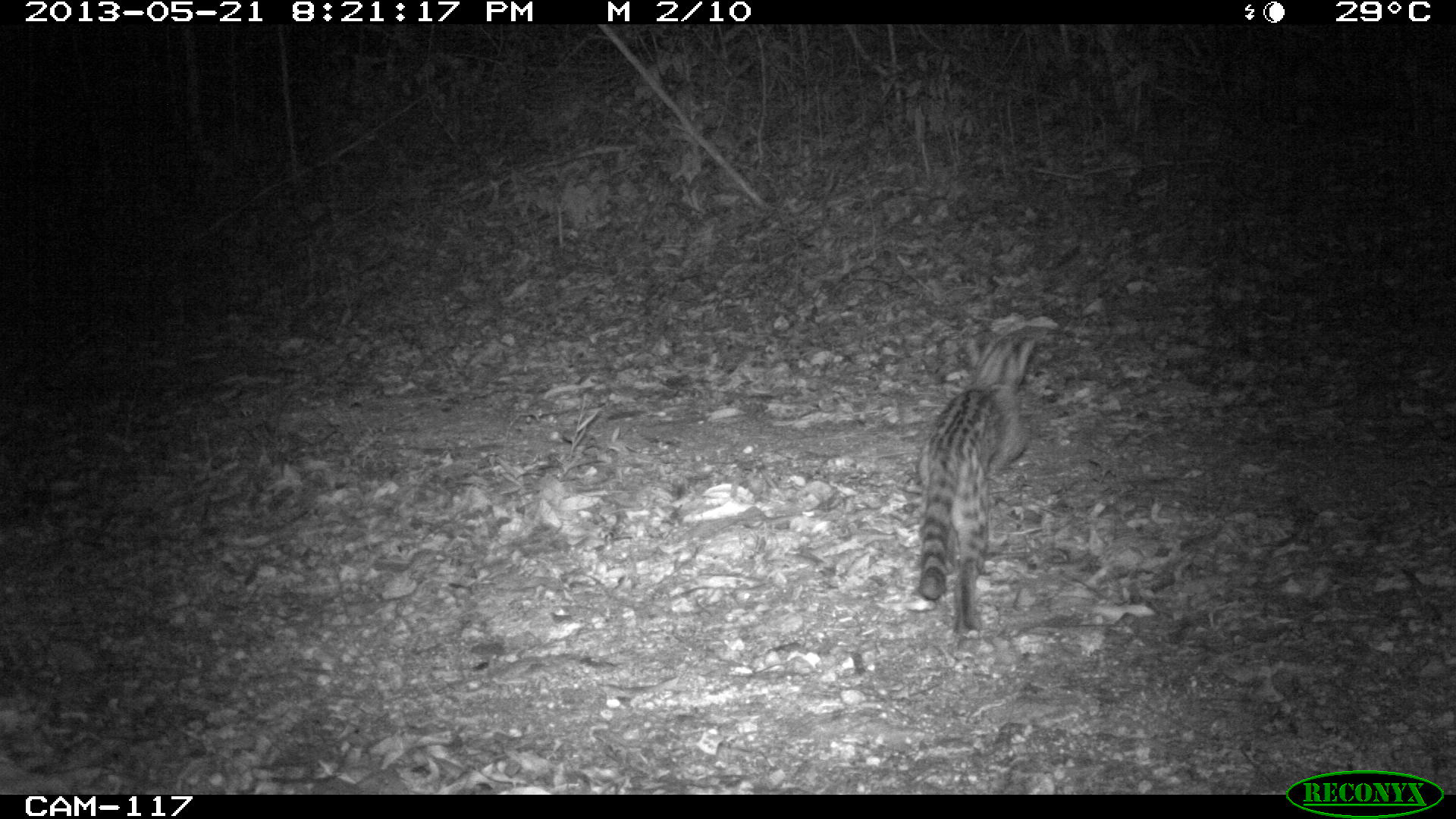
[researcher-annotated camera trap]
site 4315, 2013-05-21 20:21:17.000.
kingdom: Animalia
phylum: Chordata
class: Mammalia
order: Carnivora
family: Felidae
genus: Leopardus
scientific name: Leopardus wiedii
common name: margay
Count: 1.